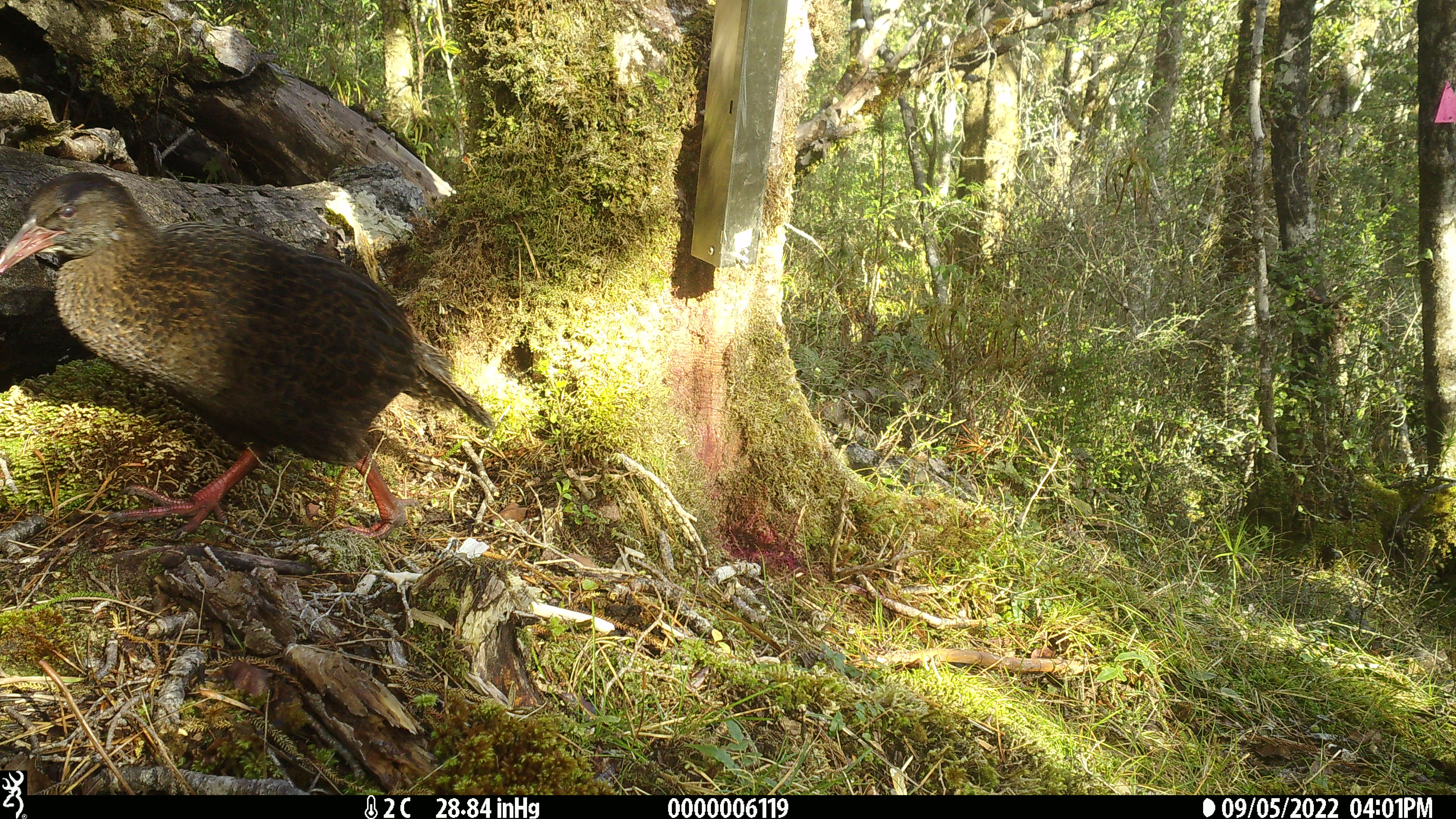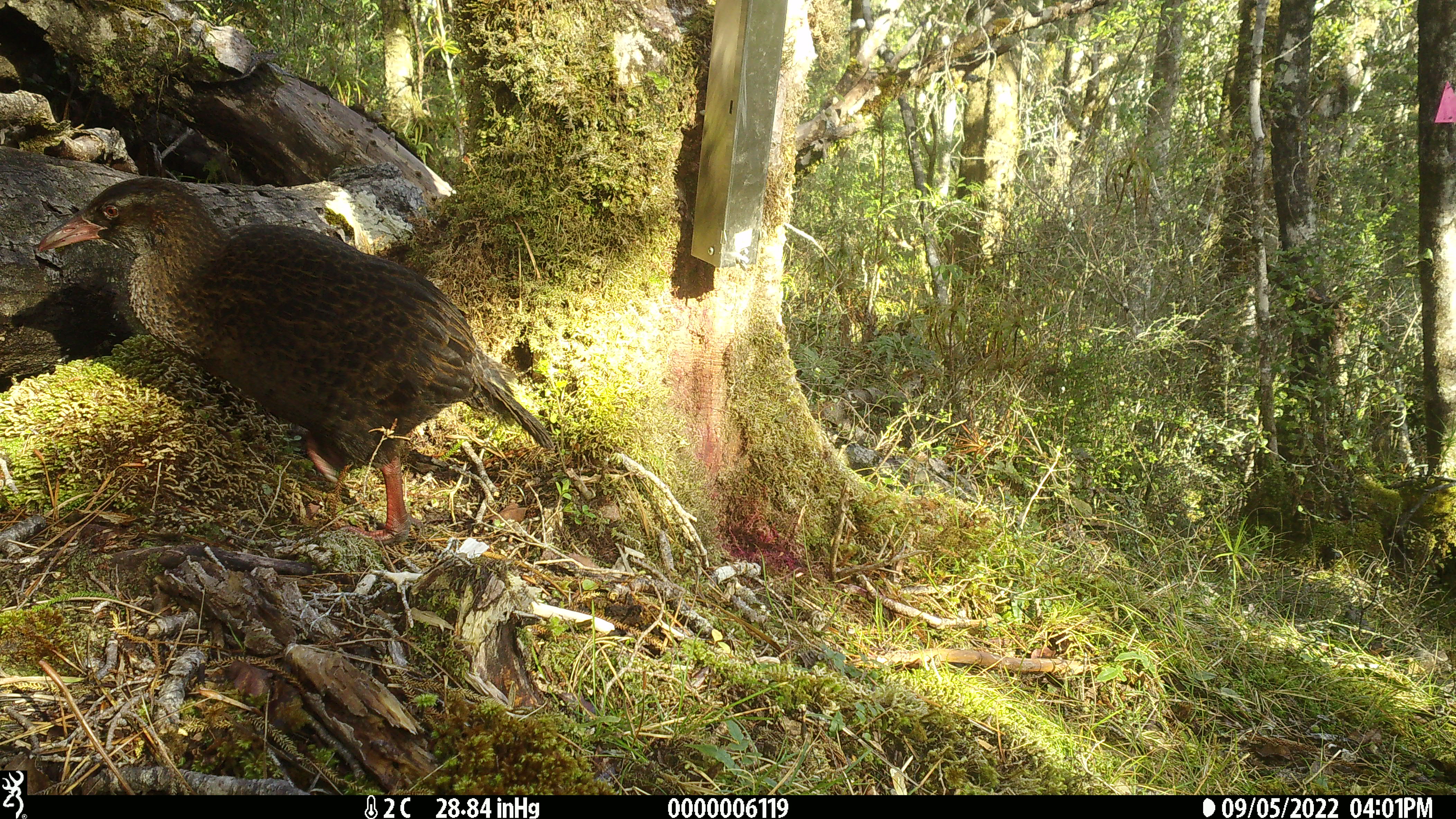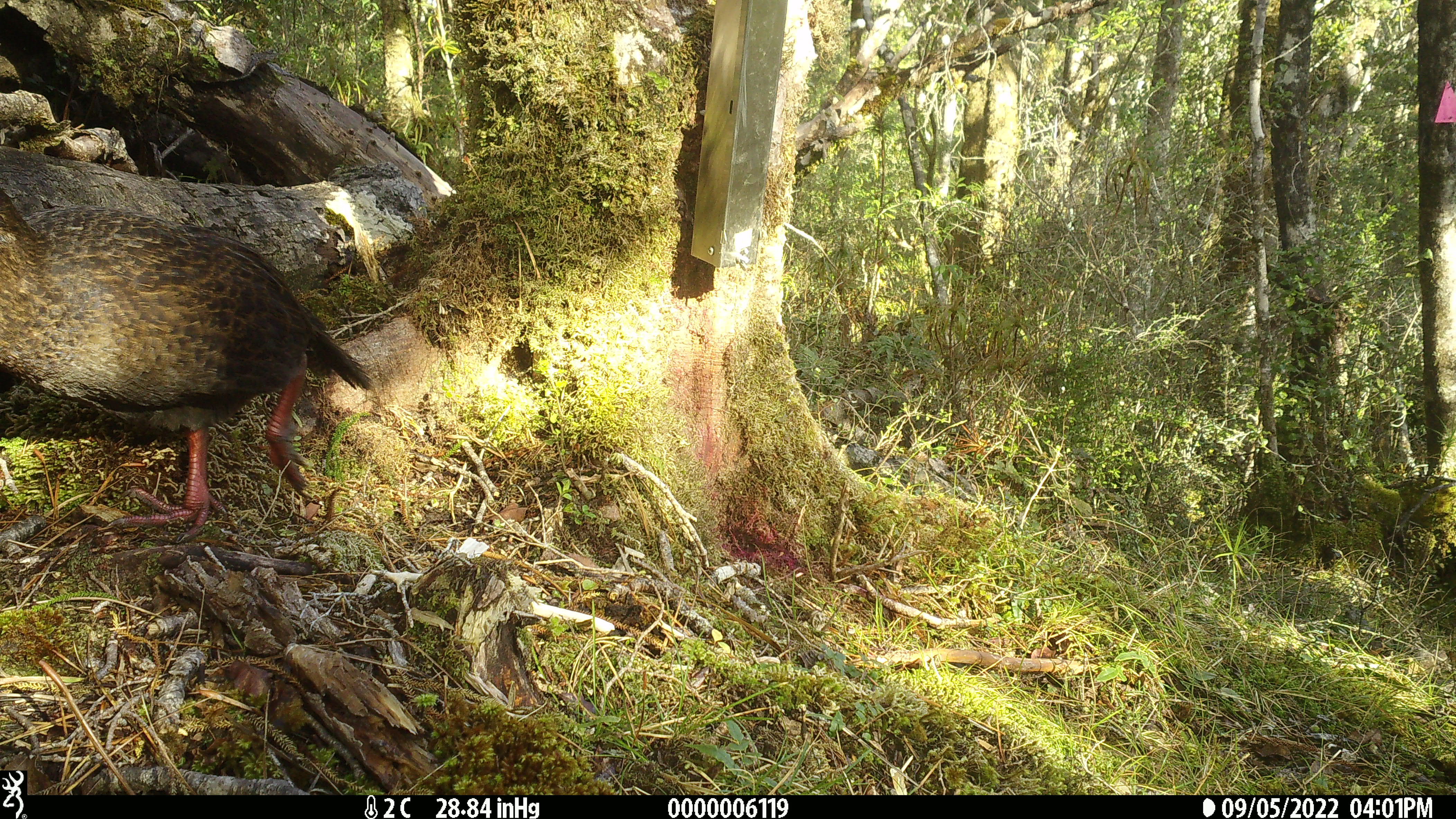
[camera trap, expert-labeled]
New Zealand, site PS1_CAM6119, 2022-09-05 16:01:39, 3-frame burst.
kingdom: Animalia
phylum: Chordata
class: Aves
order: Gruiformes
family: Rallidae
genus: Gallirallus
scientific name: Gallirallus australis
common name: weka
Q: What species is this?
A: Weka (Gallirallus australis).